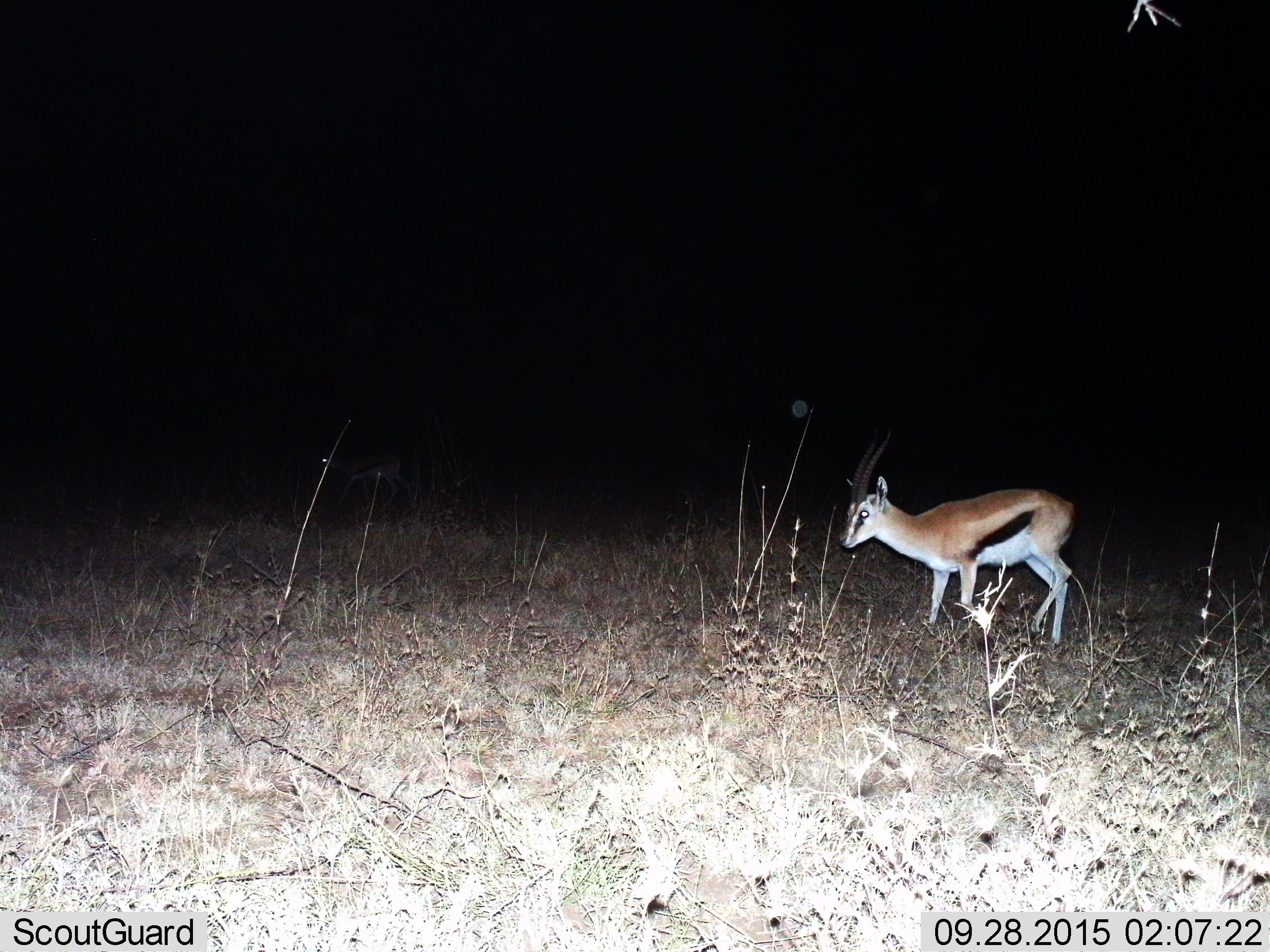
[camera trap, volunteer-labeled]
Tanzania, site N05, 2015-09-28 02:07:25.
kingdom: Animalia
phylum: Chordata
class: Mammalia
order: Artiodactyla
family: Bovidae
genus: Eudorcas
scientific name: Eudorcas thomsonii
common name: thomson's gazelle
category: gazellethomsons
Gazellethomsons (thomson's gazelle) (Eudorcas thomsonii), count 1. Behavior (volunteer vote fractions): standing 33%, resting 0%, moving 67%, interacting 0%. Young present (vote fraction): 11%. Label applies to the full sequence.